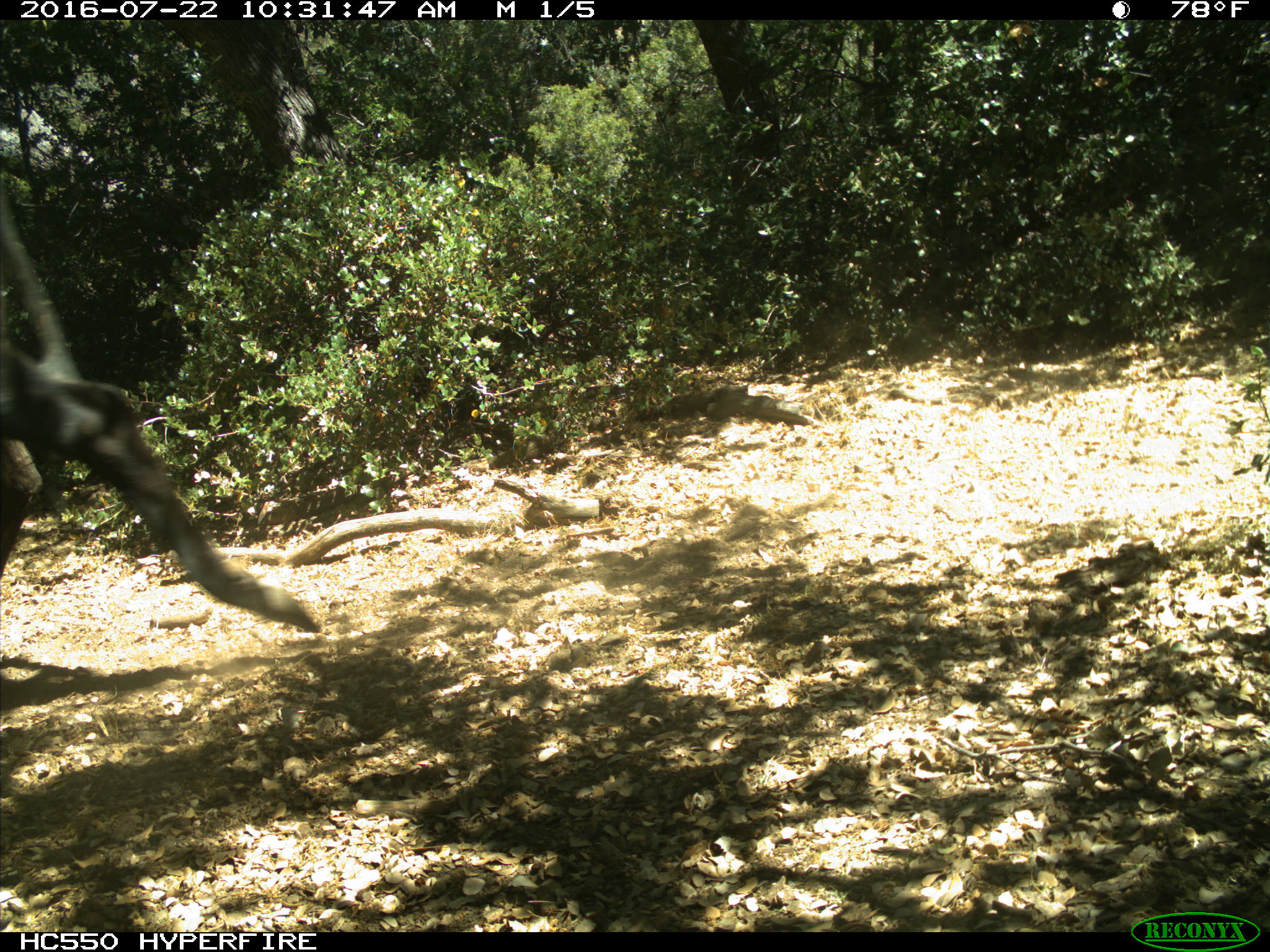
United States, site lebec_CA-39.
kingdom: Animalia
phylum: Chordata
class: Mammalia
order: Artiodactyla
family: Bovidae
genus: Bos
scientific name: Bos taurus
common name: domestic cow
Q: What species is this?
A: Bos taurus (domestic cow).